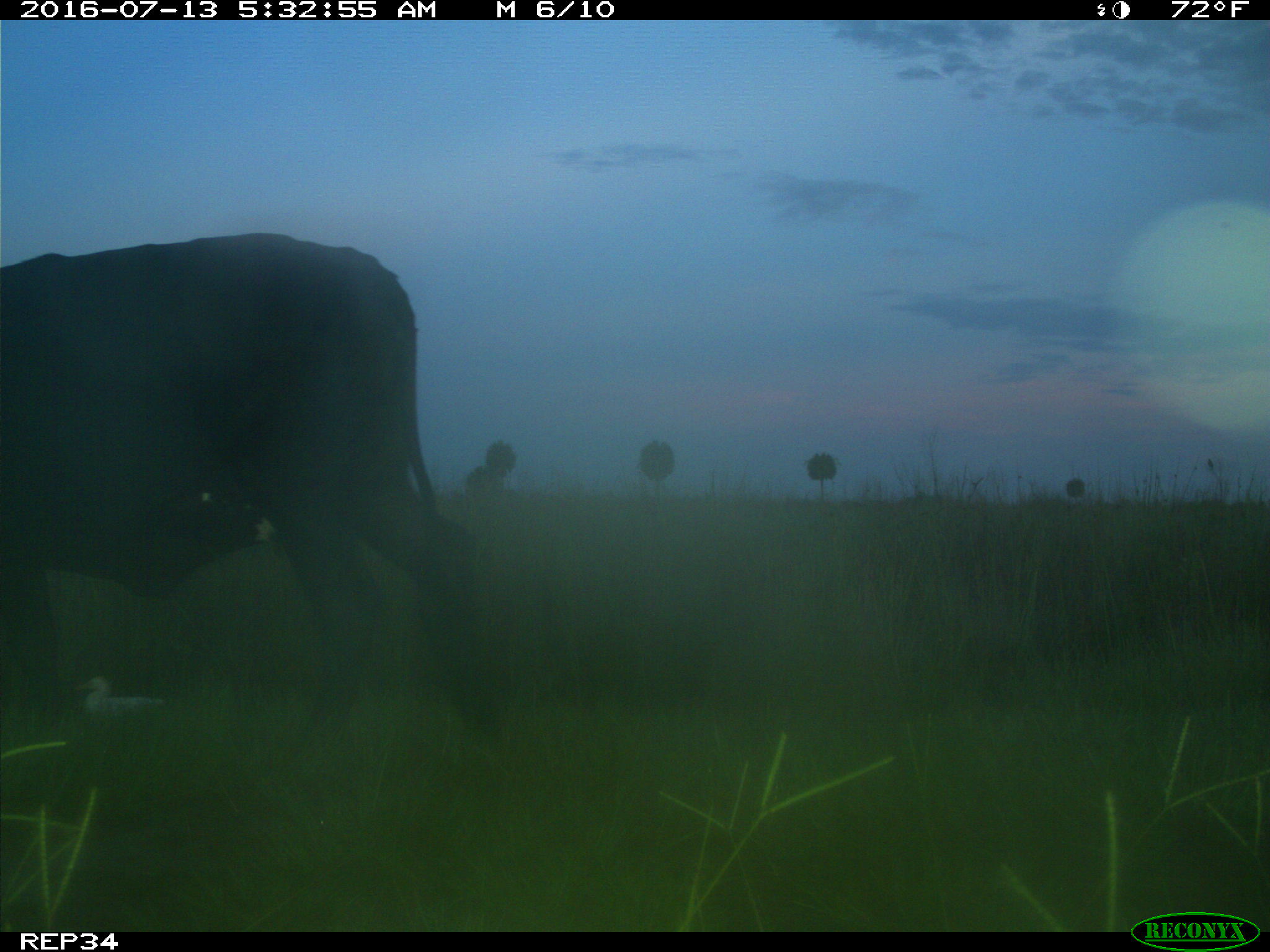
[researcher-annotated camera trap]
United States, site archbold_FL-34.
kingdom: Animalia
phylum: Chordata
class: Mammalia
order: Artiodactyla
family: Bovidae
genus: Bos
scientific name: Bos taurus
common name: domestic cow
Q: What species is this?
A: Bos taurus (domestic cow).